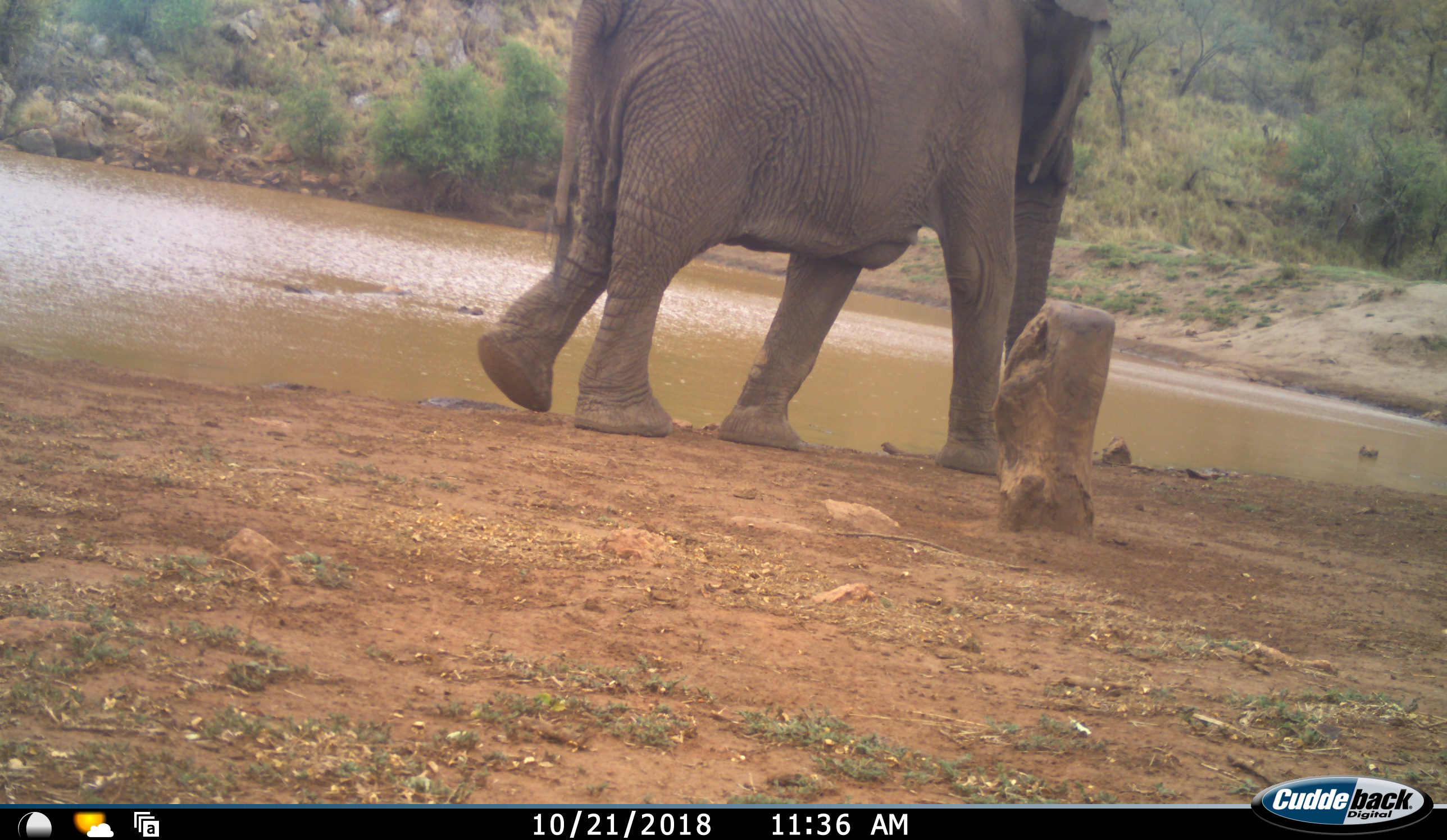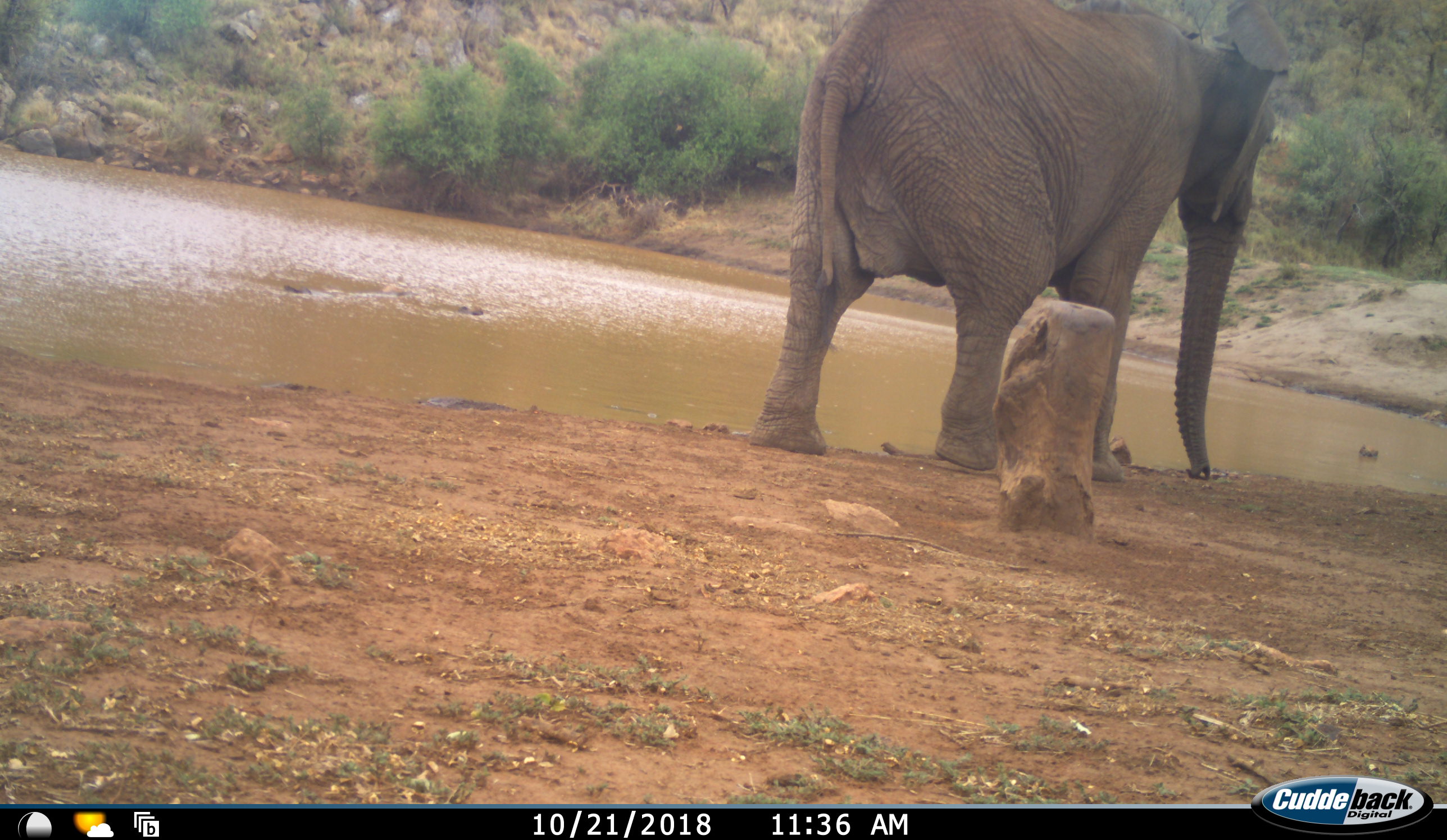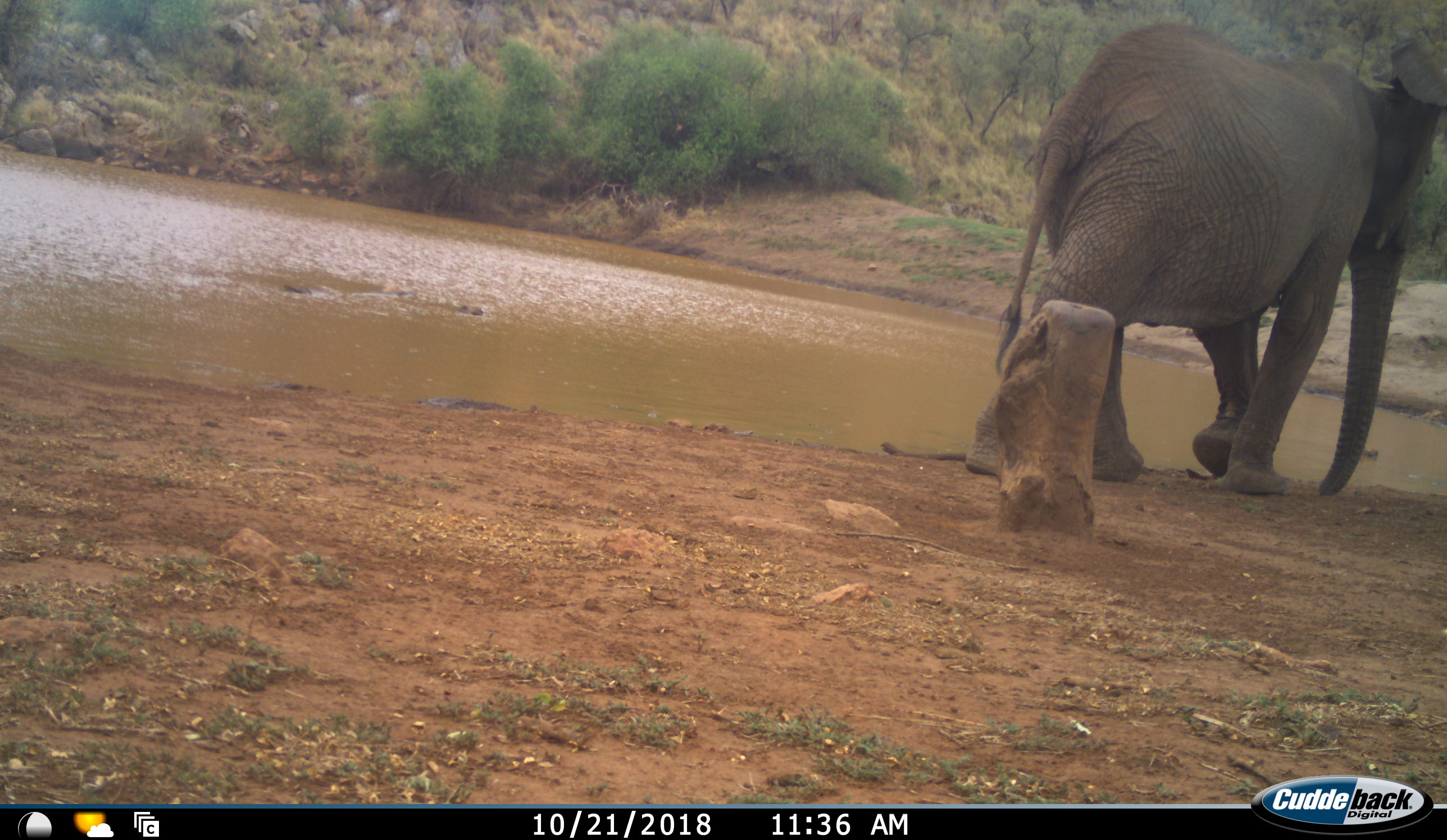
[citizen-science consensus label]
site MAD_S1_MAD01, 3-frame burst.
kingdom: Animalia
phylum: Chordata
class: Mammalia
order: Proboscidea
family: Elephantidae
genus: Loxodonta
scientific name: Loxodonta africana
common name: african bush elephant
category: elephant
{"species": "elephant (african bush elephant) (Loxodonta africana)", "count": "1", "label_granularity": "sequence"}